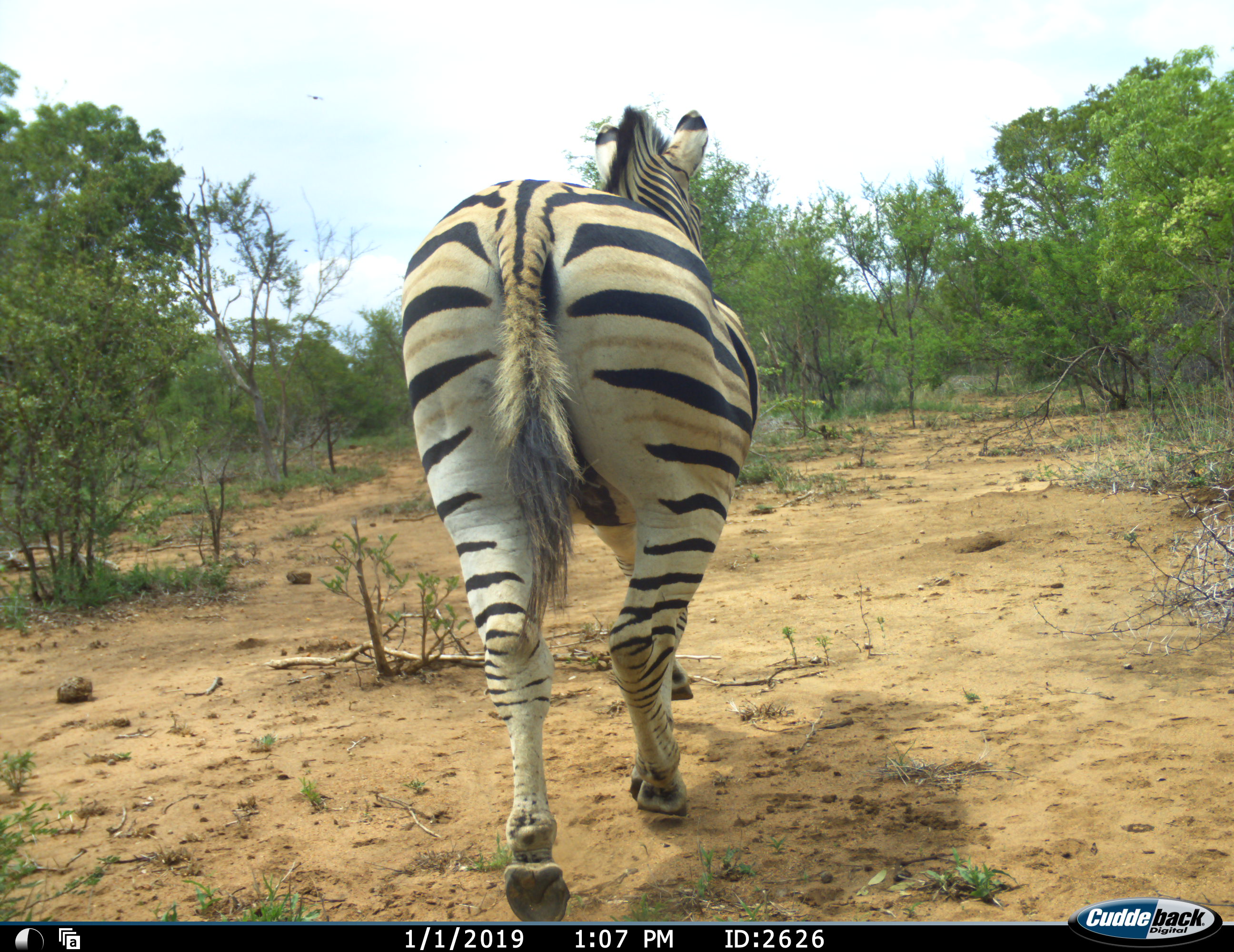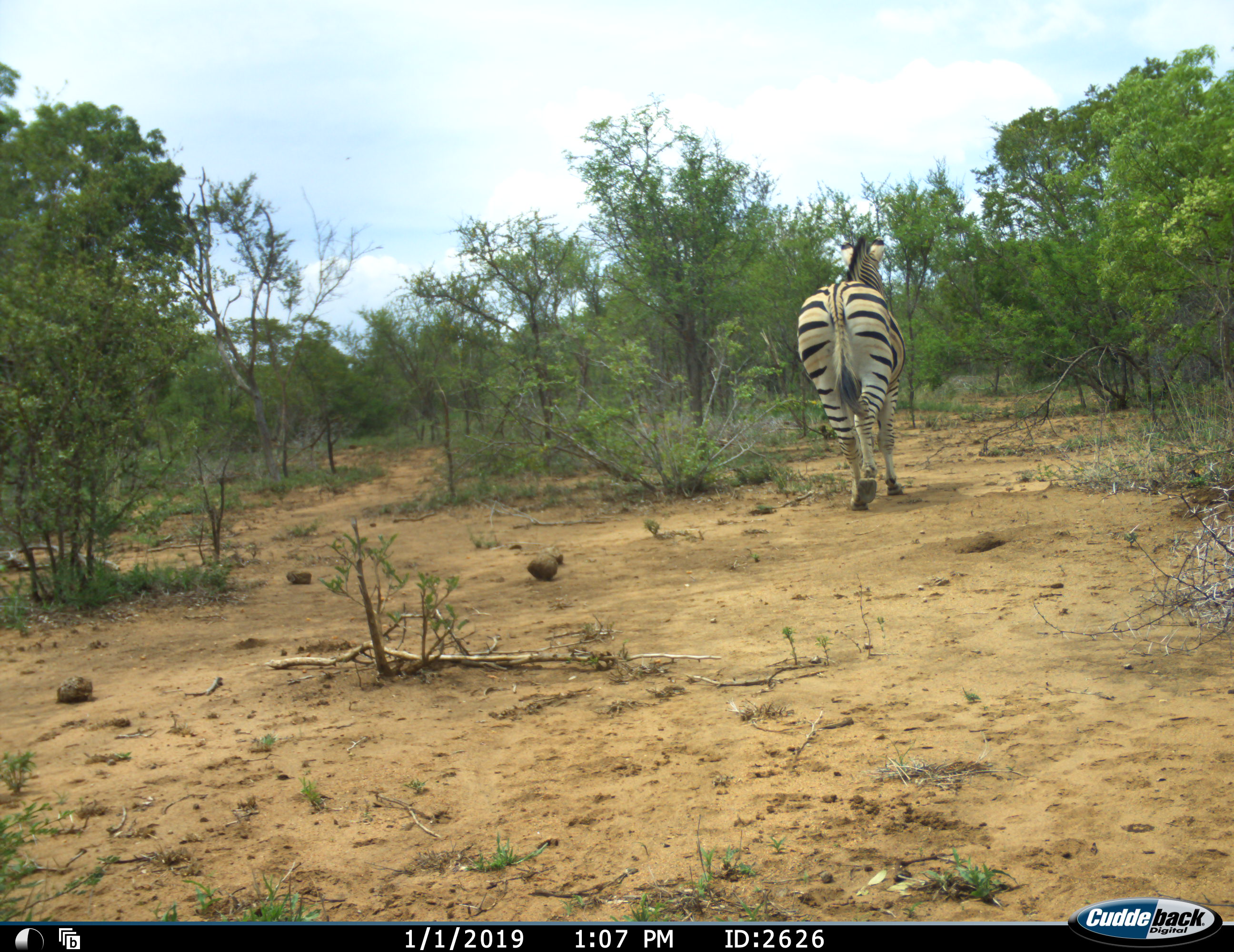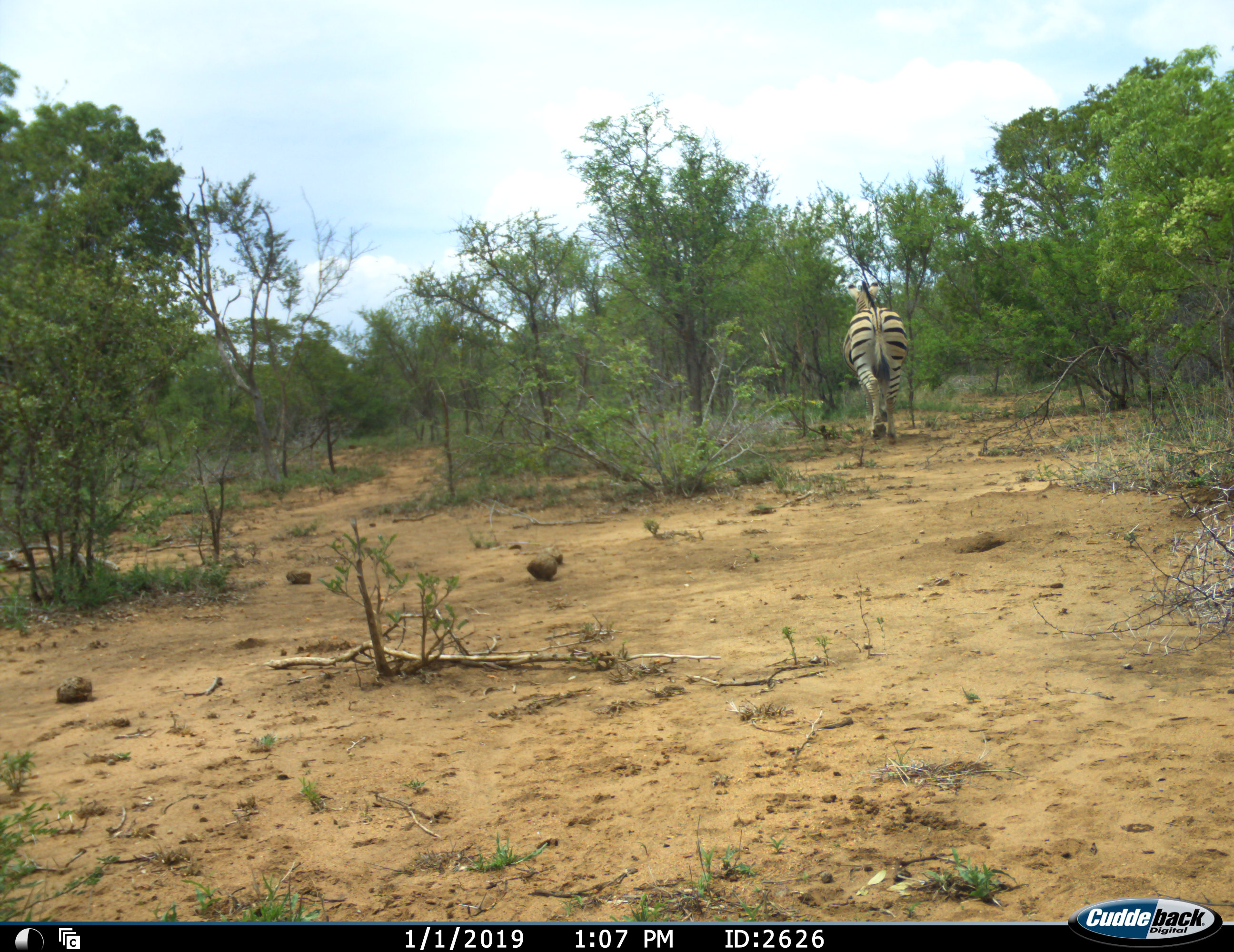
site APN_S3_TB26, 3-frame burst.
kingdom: Animalia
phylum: Chordata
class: Mammalia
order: Perissodactyla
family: Equidae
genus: Equus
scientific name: Equus quagga burchellii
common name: burchell's zebra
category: zebraburchells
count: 1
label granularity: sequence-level